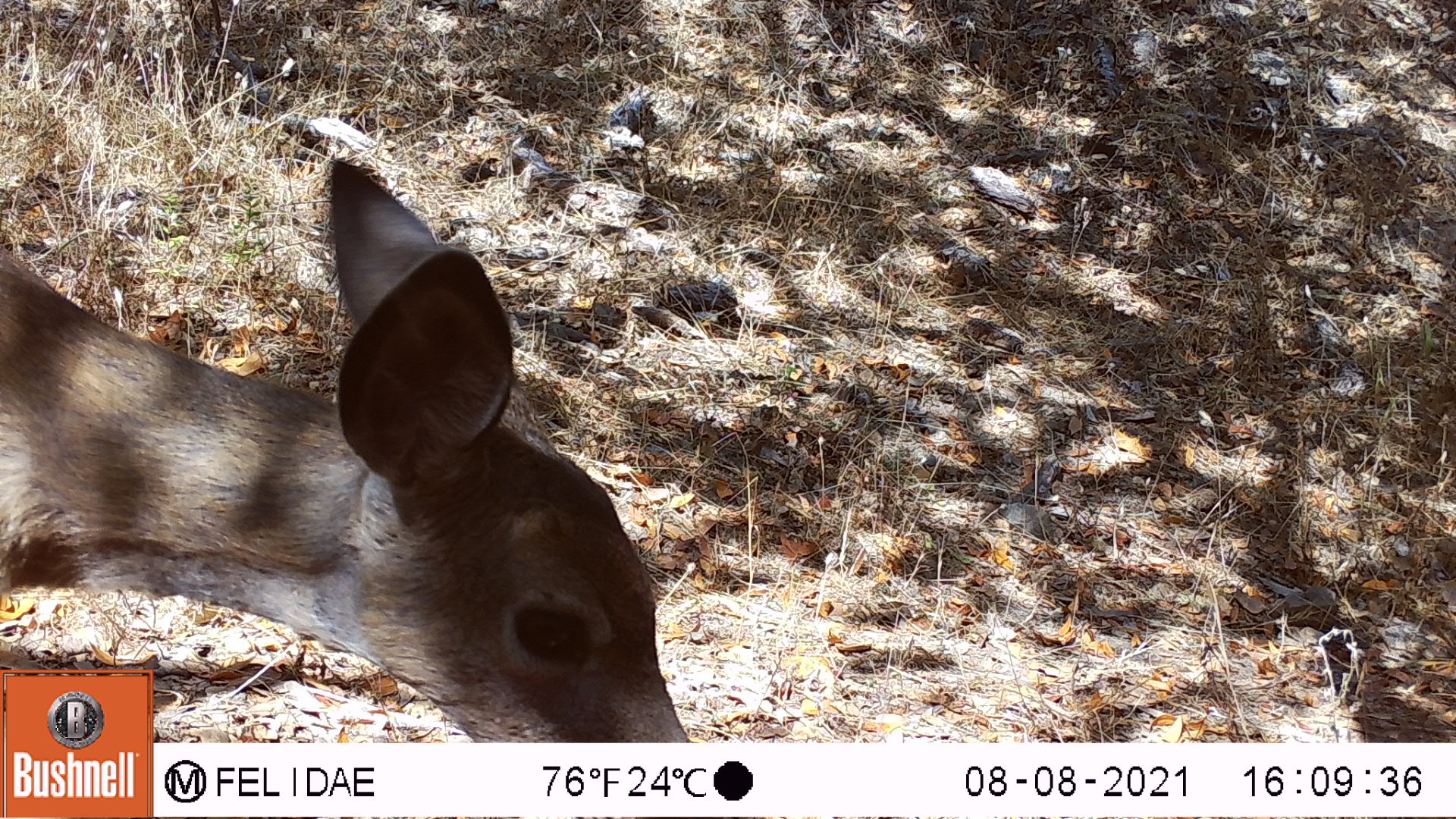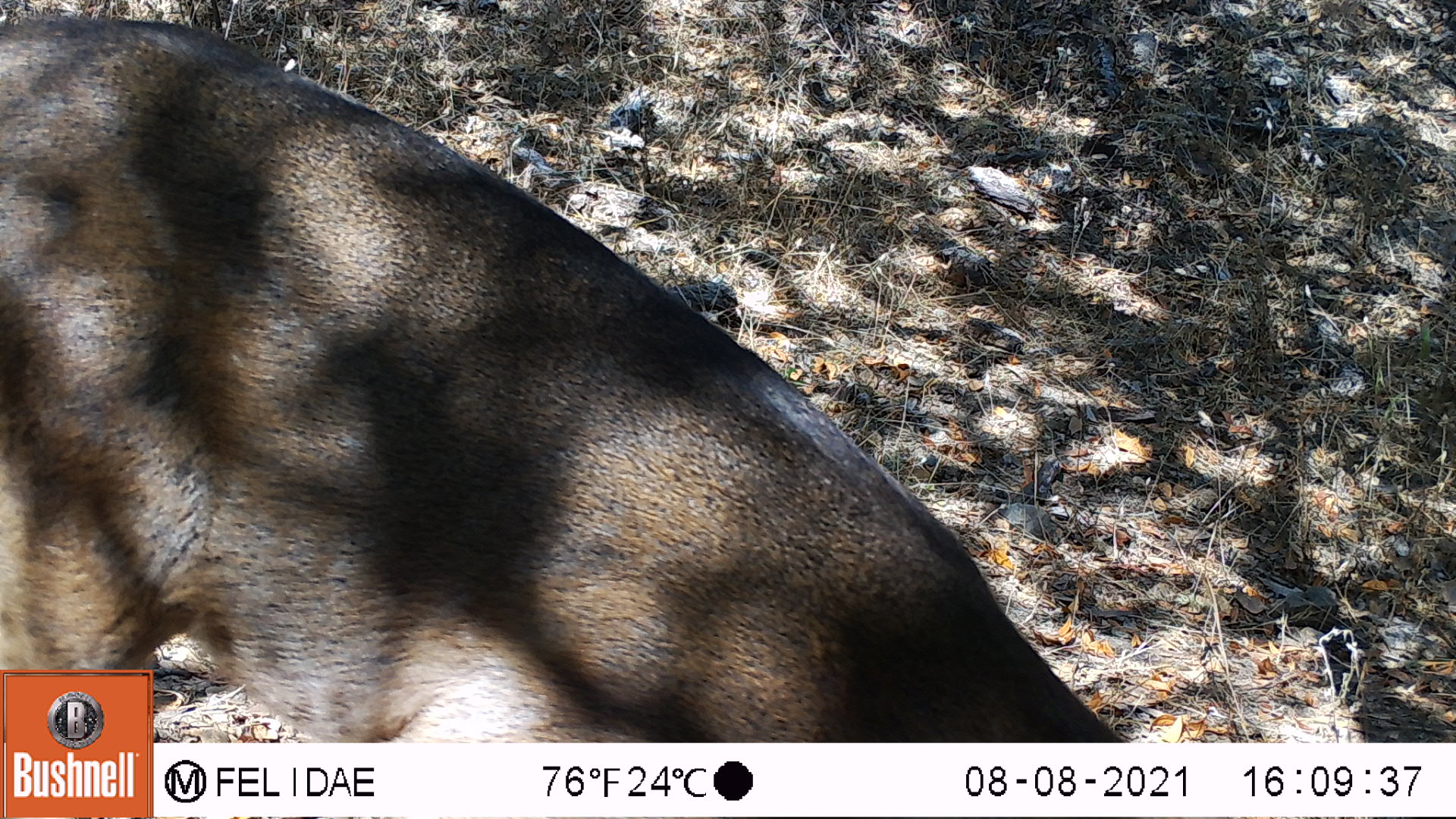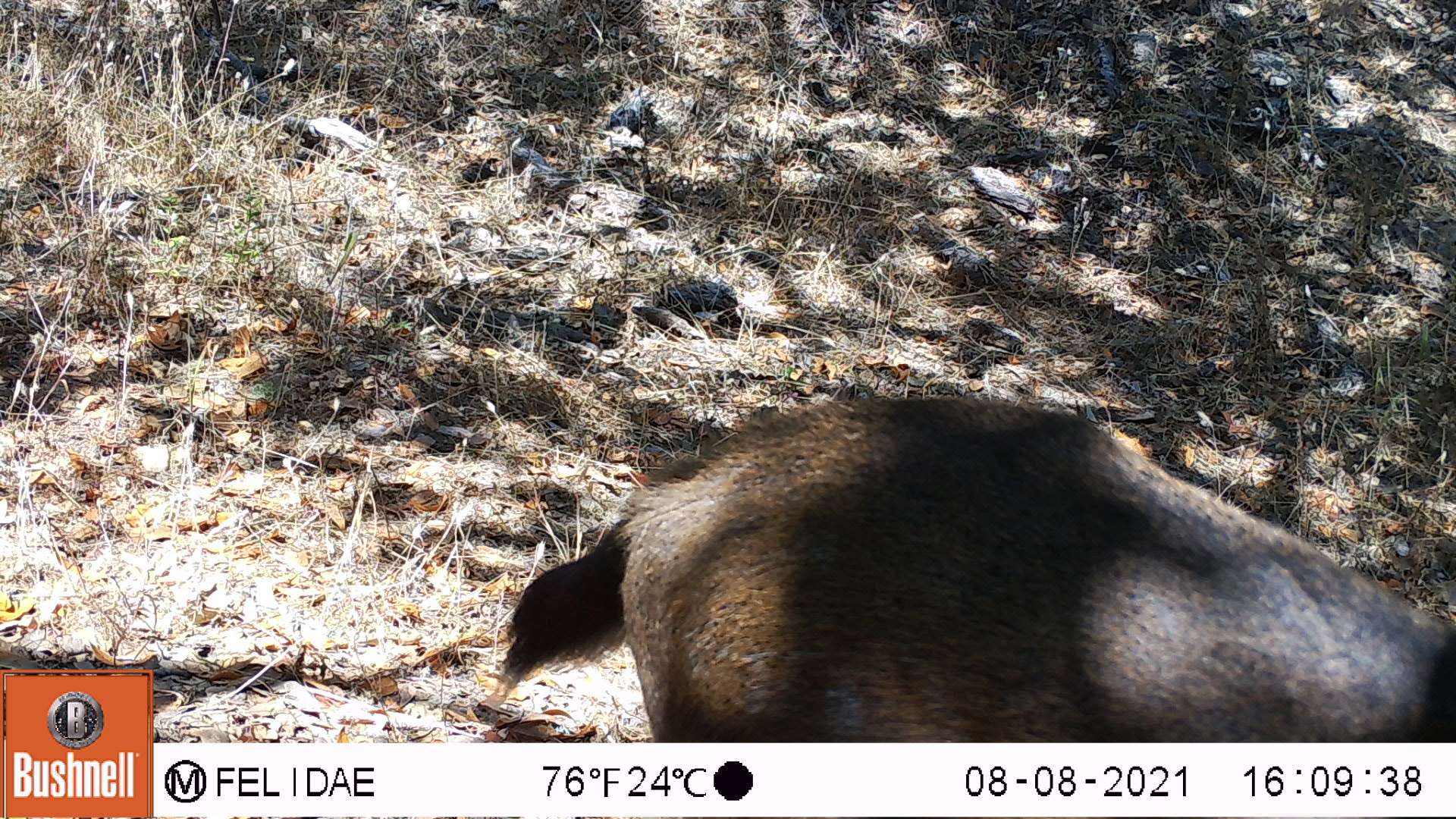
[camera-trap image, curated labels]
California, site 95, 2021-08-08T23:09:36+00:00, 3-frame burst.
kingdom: Animalia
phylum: Chordata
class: Mammalia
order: Artiodactyla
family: Cervidae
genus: Odocoileus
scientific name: Odocoileus hemionus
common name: mule deer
Mule deer (Odocoileus hemionus).